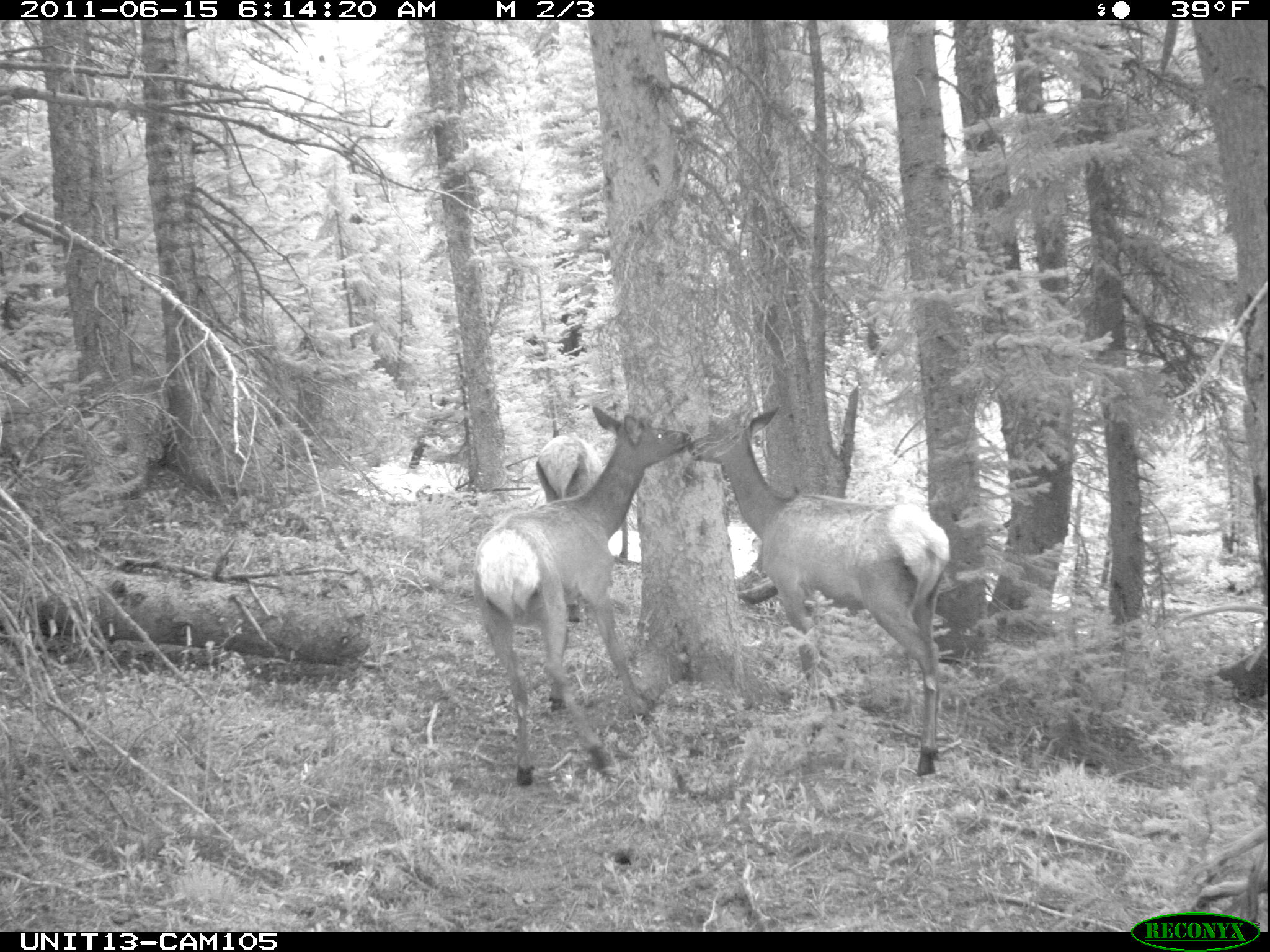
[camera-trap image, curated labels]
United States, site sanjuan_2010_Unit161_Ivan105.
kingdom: Animalia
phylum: Chordata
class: Mammalia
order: Artiodactyla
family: Cervidae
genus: Cervus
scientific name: Cervus elaphus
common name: red deer